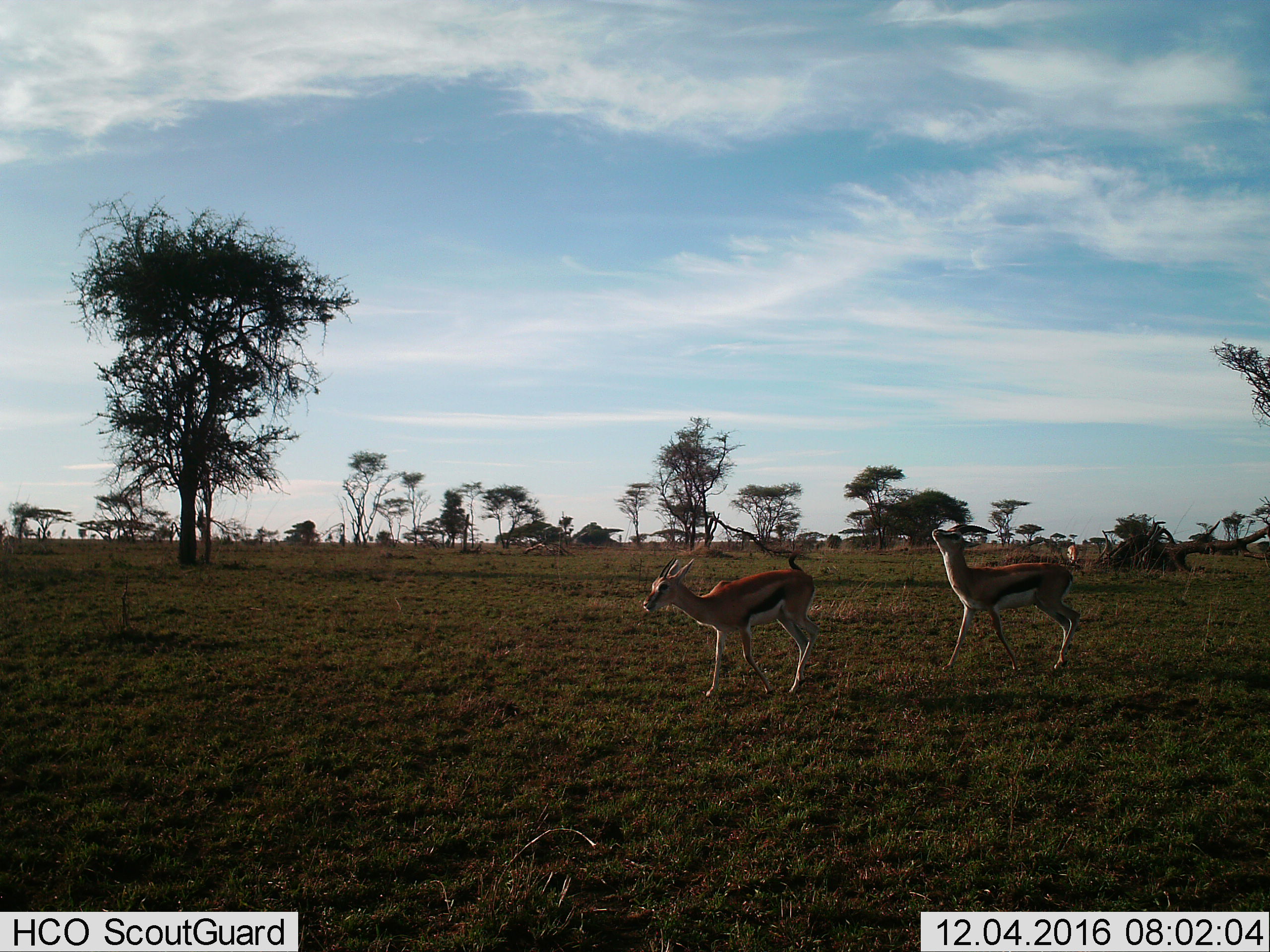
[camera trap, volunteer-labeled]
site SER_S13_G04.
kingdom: Animalia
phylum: Chordata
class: Mammalia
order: Artiodactyla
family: Bovidae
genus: Eudorcas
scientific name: Eudorcas thomsonii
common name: thomson's gazelle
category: gazellethomsons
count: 3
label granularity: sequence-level